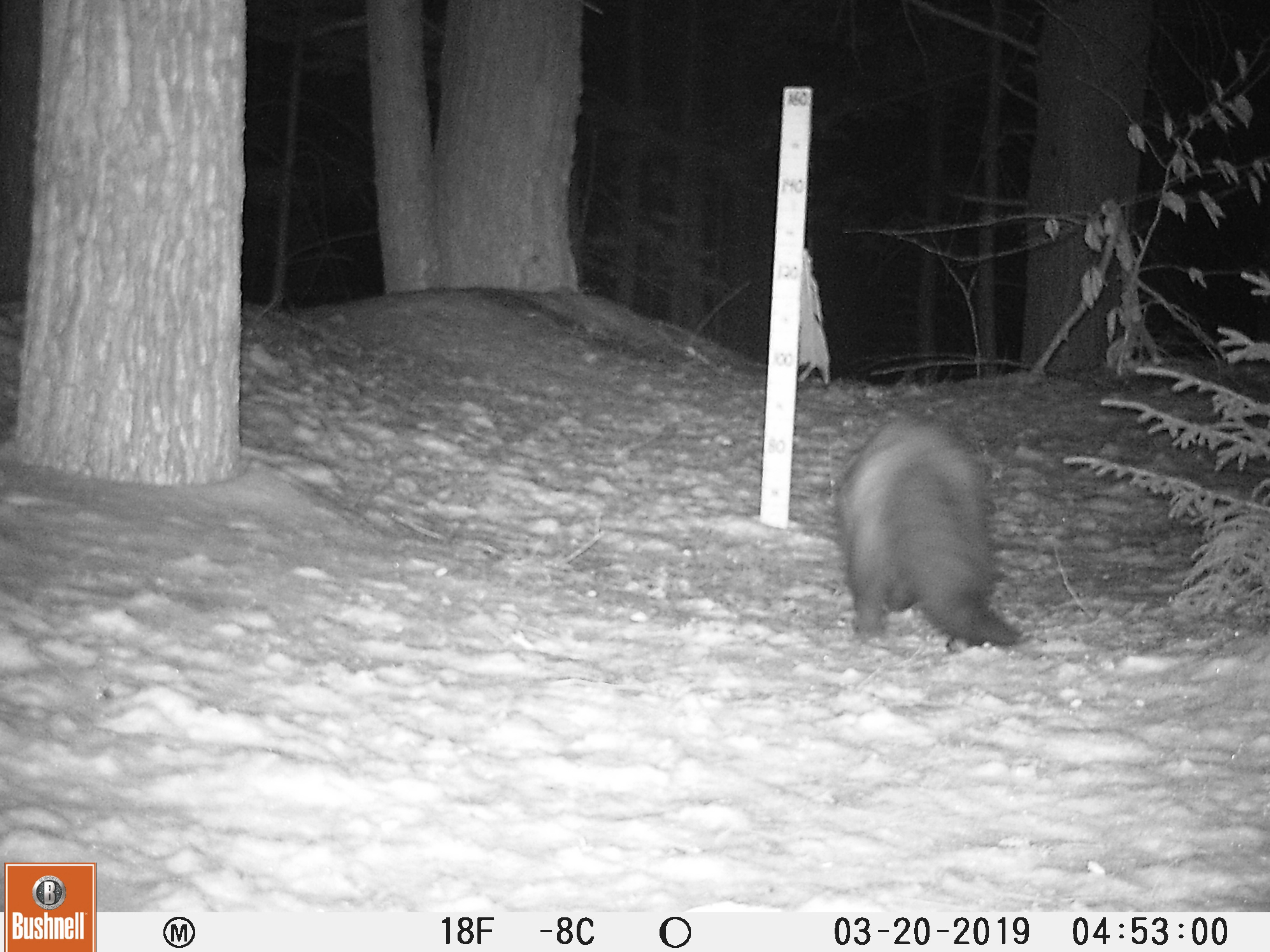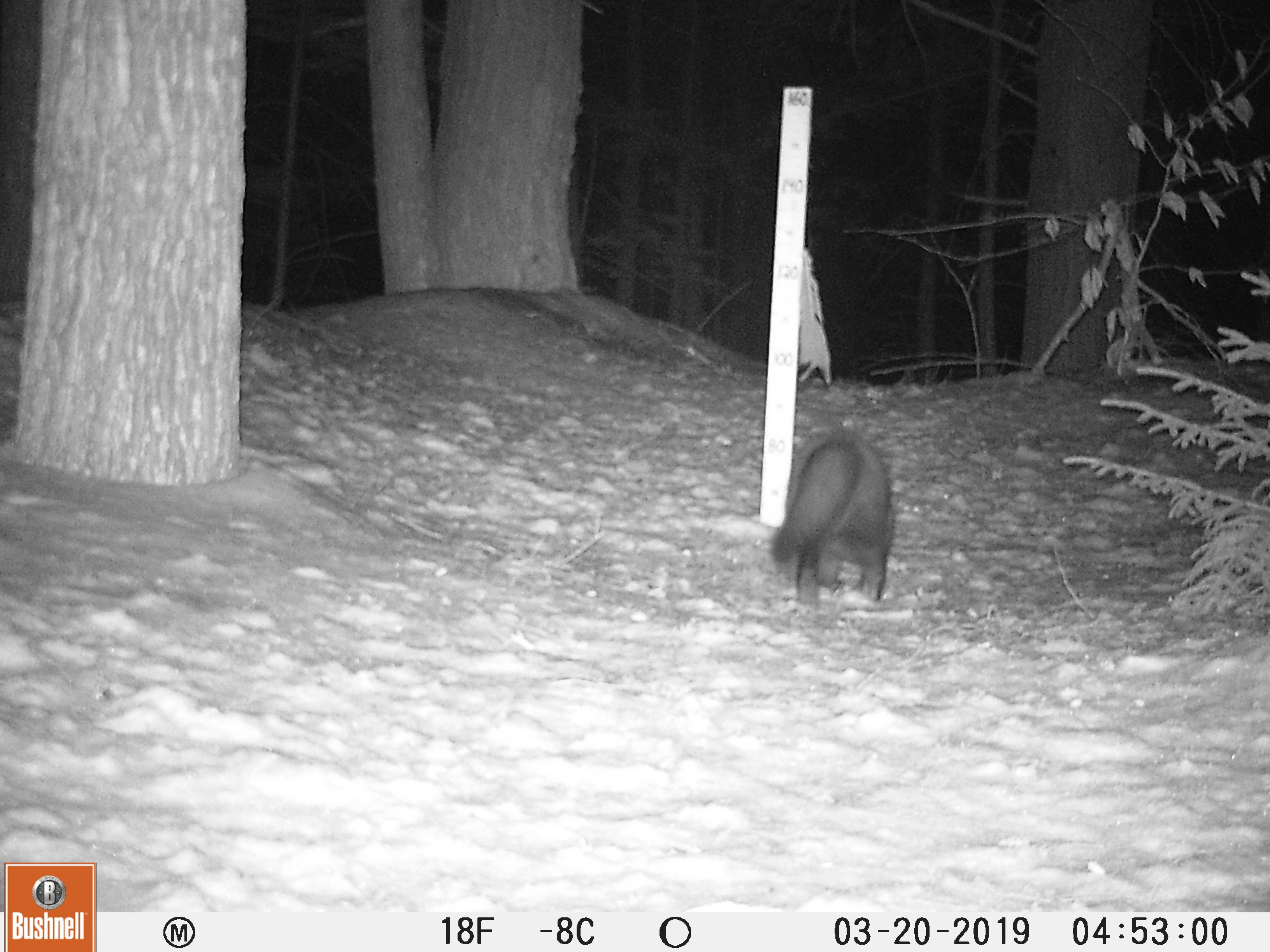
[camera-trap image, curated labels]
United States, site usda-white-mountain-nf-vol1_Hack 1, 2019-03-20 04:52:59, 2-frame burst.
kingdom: Animalia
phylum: Chordata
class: Mammalia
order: Carnivora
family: Mustelidae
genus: Pekania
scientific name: Pekania pennanti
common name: fisher